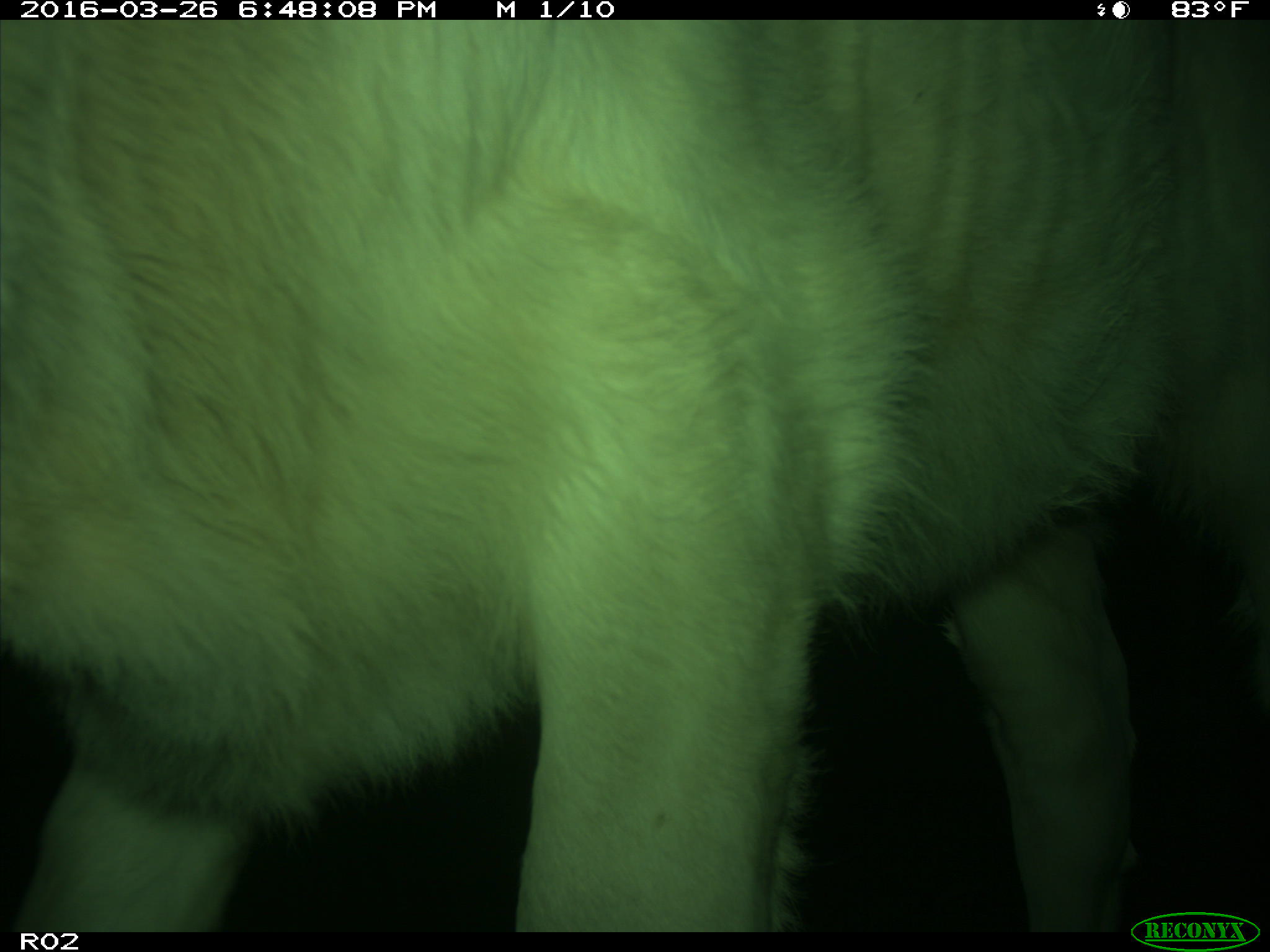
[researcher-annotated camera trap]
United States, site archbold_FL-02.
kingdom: Animalia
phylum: Chordata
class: Mammalia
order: Artiodactyla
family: Bovidae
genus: Bos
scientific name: Bos taurus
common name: domestic cow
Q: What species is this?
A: Bos taurus (domestic cow).